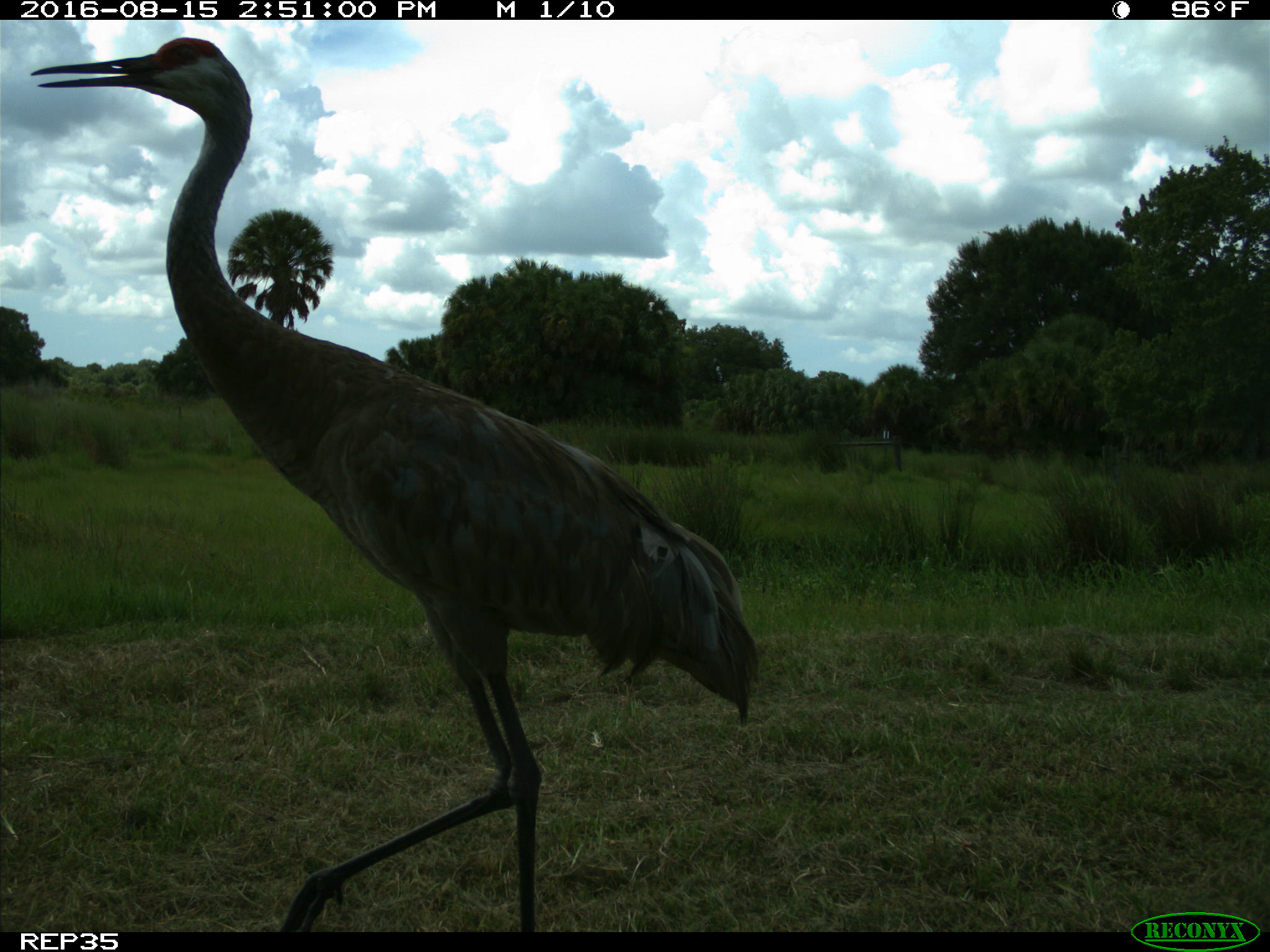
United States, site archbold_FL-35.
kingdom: Animalia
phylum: Chordata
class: Aves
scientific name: Aves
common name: birds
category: unidentified bird